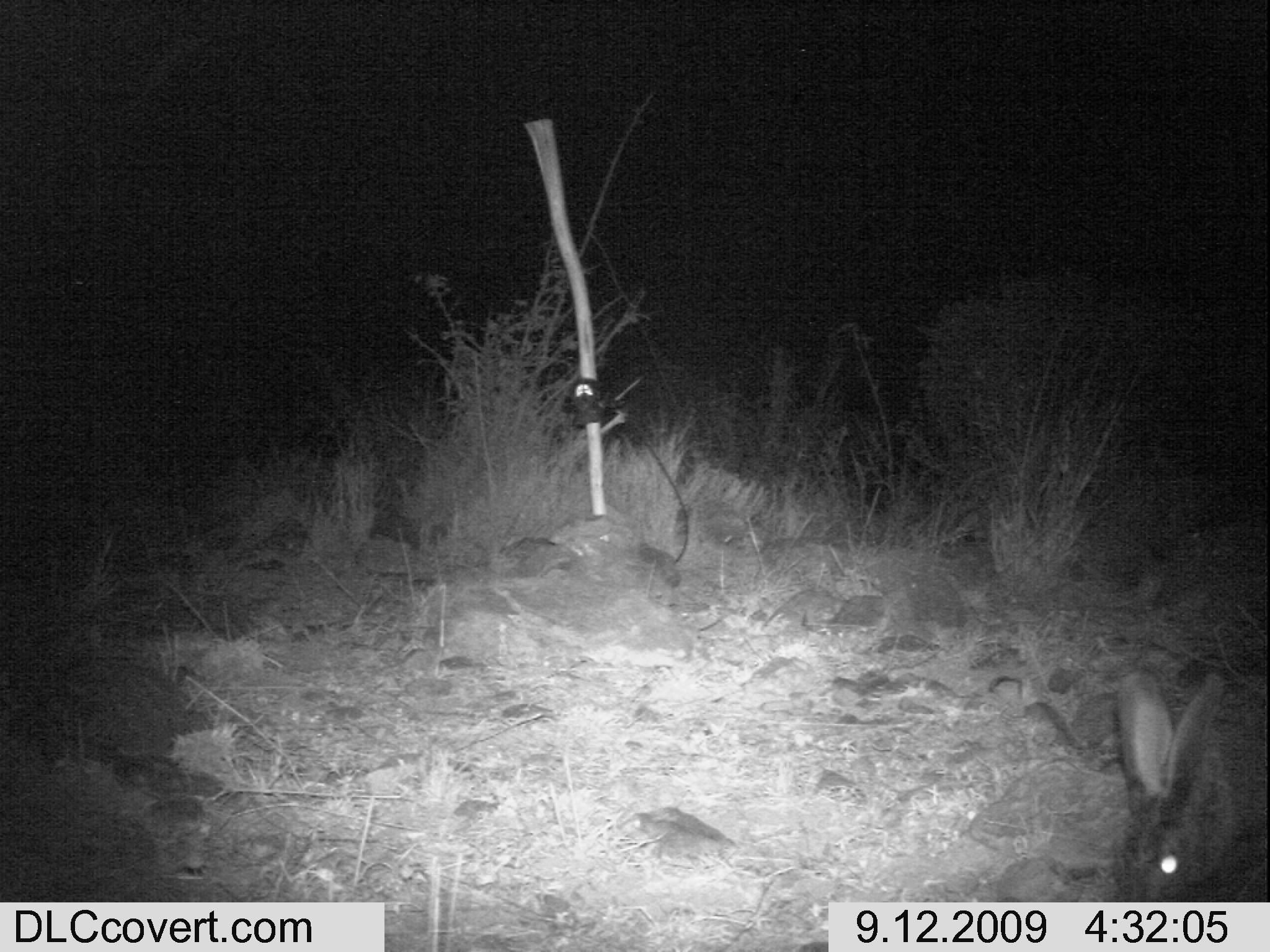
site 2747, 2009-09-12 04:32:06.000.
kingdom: Animalia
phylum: Chordata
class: Mammalia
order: Lagomorpha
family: Leporidae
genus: Lepus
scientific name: Lepus saxatilis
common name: scrub hare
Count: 1.